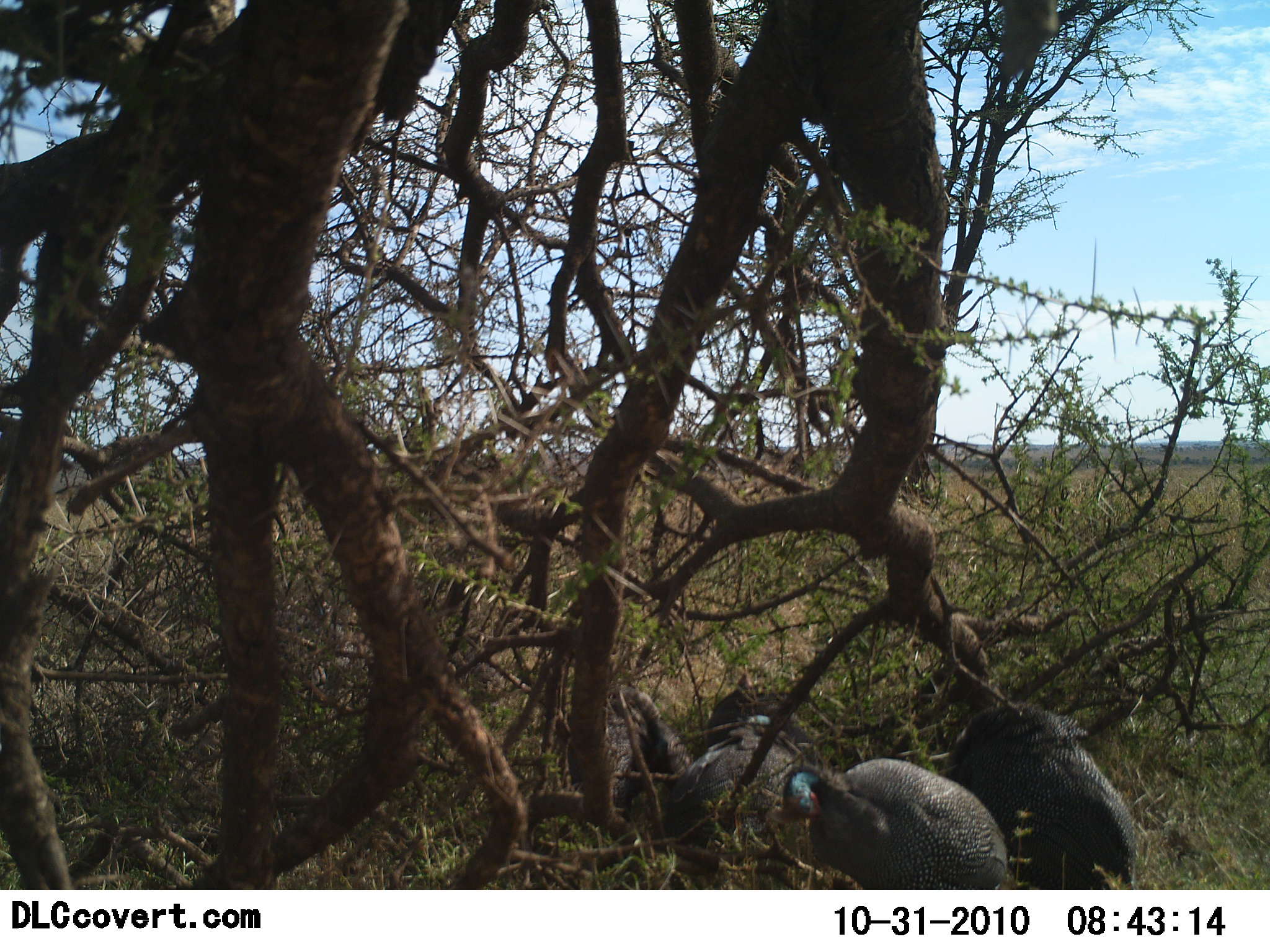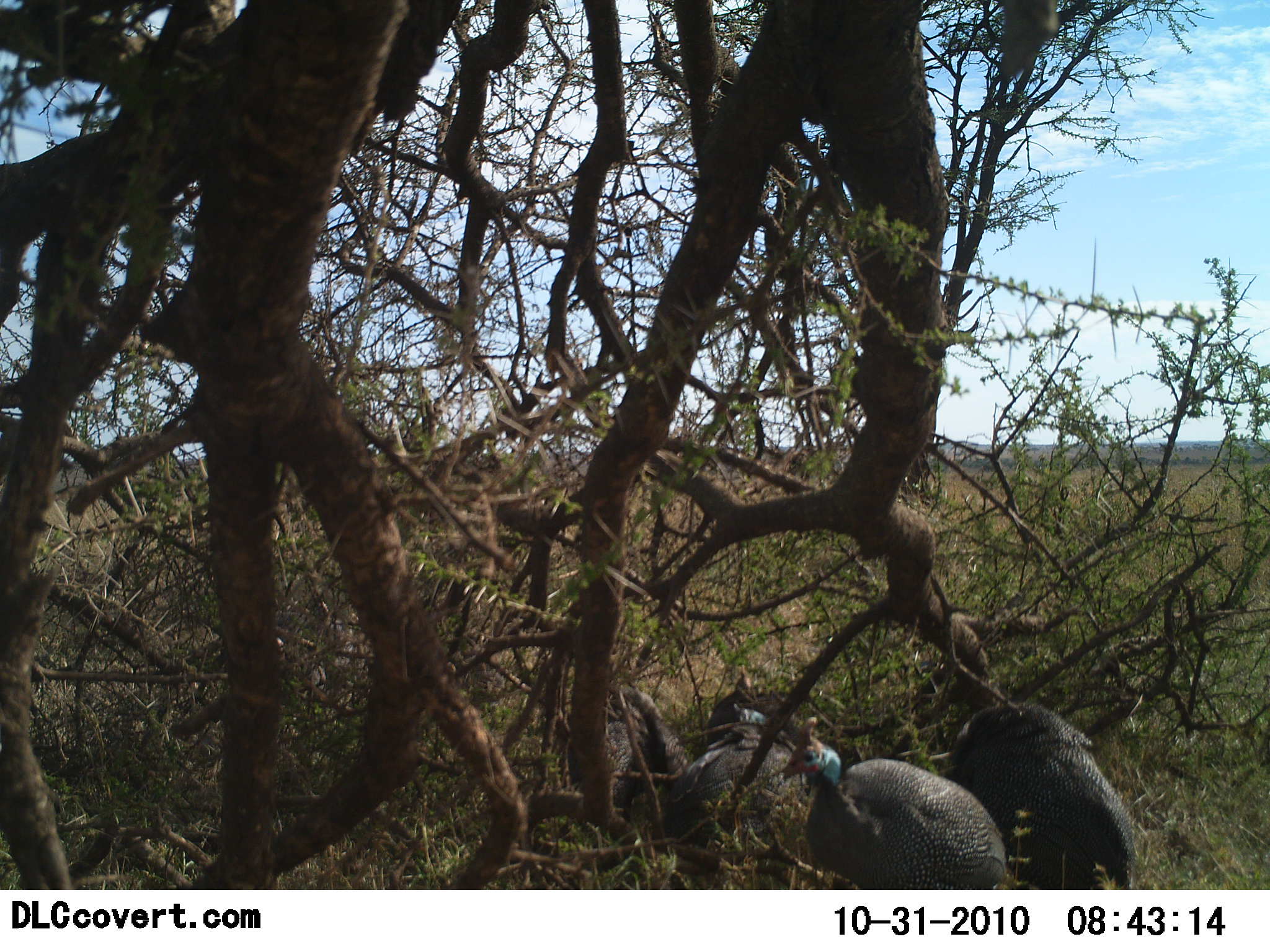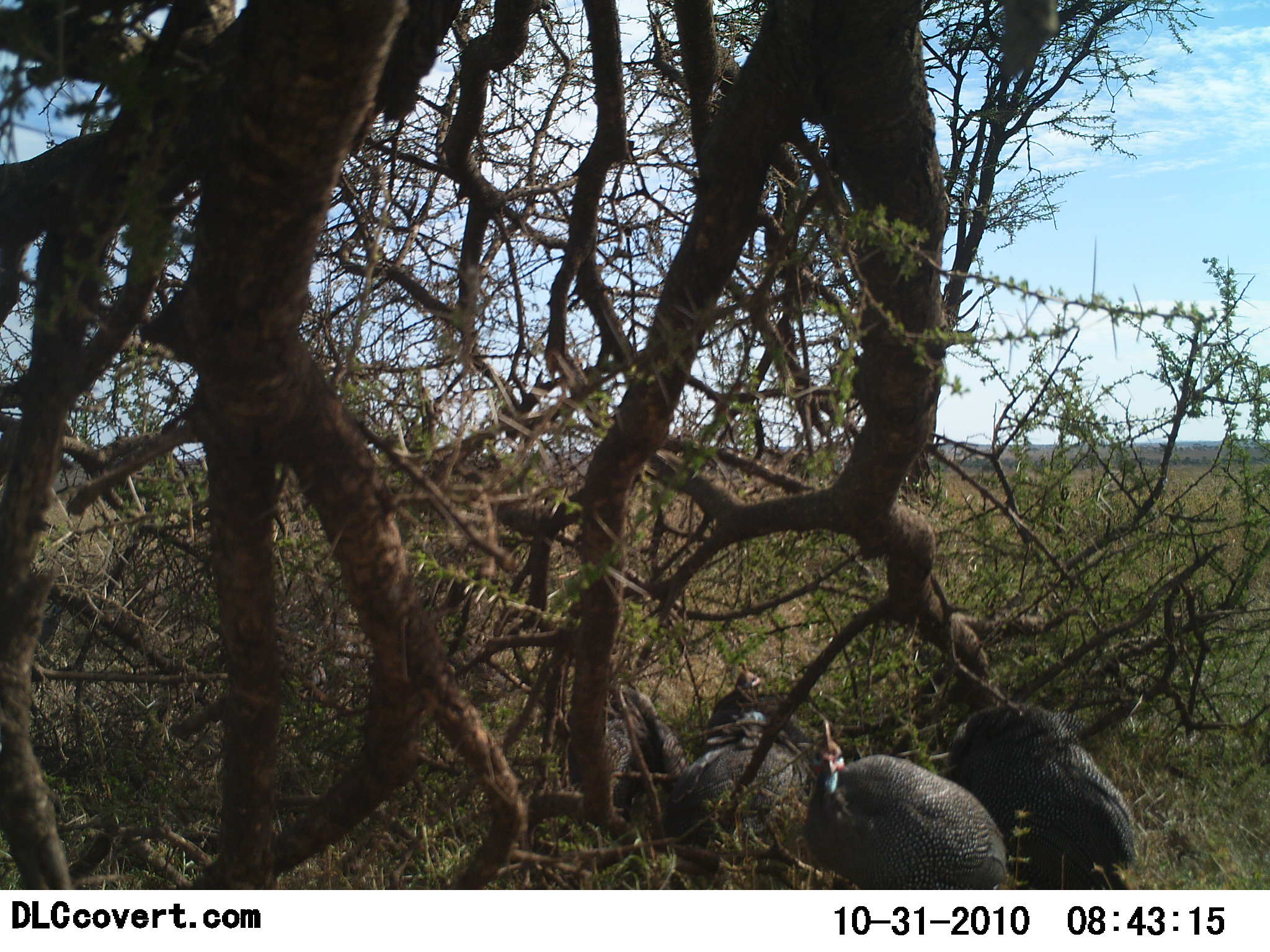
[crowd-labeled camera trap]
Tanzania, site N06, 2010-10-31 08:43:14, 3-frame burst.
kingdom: Animalia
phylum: Chordata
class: Aves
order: Galliformes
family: Numididae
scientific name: Numididae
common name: guinea fowl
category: guineafowl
Guineafowl (guinea fowl) (Numididae), count 5. Behavior (volunteer vote fractions): standing 78%, resting 33%, moving 0%, interacting 0%. Young present (vote fraction): 0%. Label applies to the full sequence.